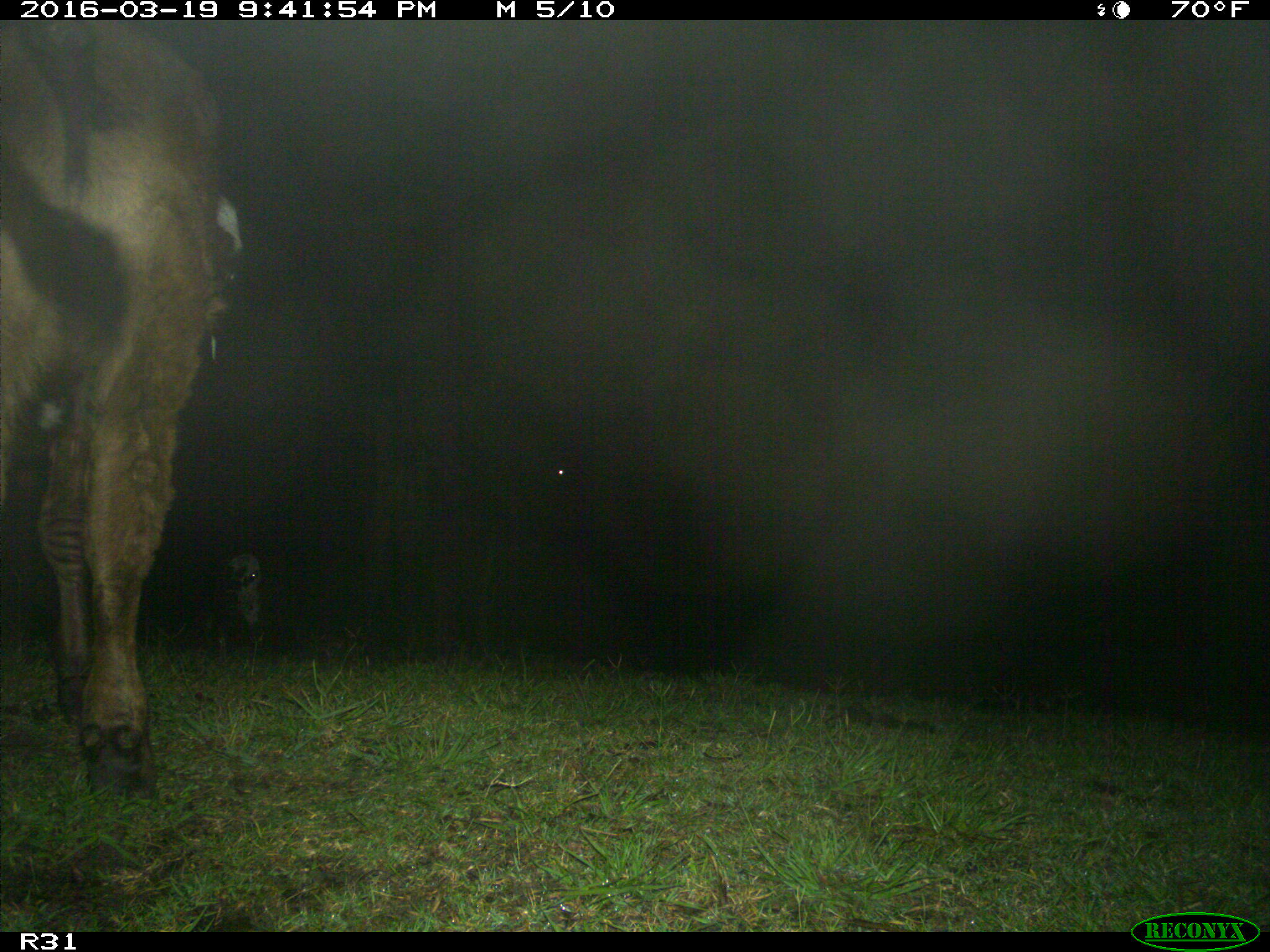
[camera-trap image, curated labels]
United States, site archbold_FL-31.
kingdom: Animalia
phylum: Chordata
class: Mammalia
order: Artiodactyla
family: Bovidae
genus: Bos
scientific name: Bos taurus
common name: domestic cow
Bos taurus (domestic cow).